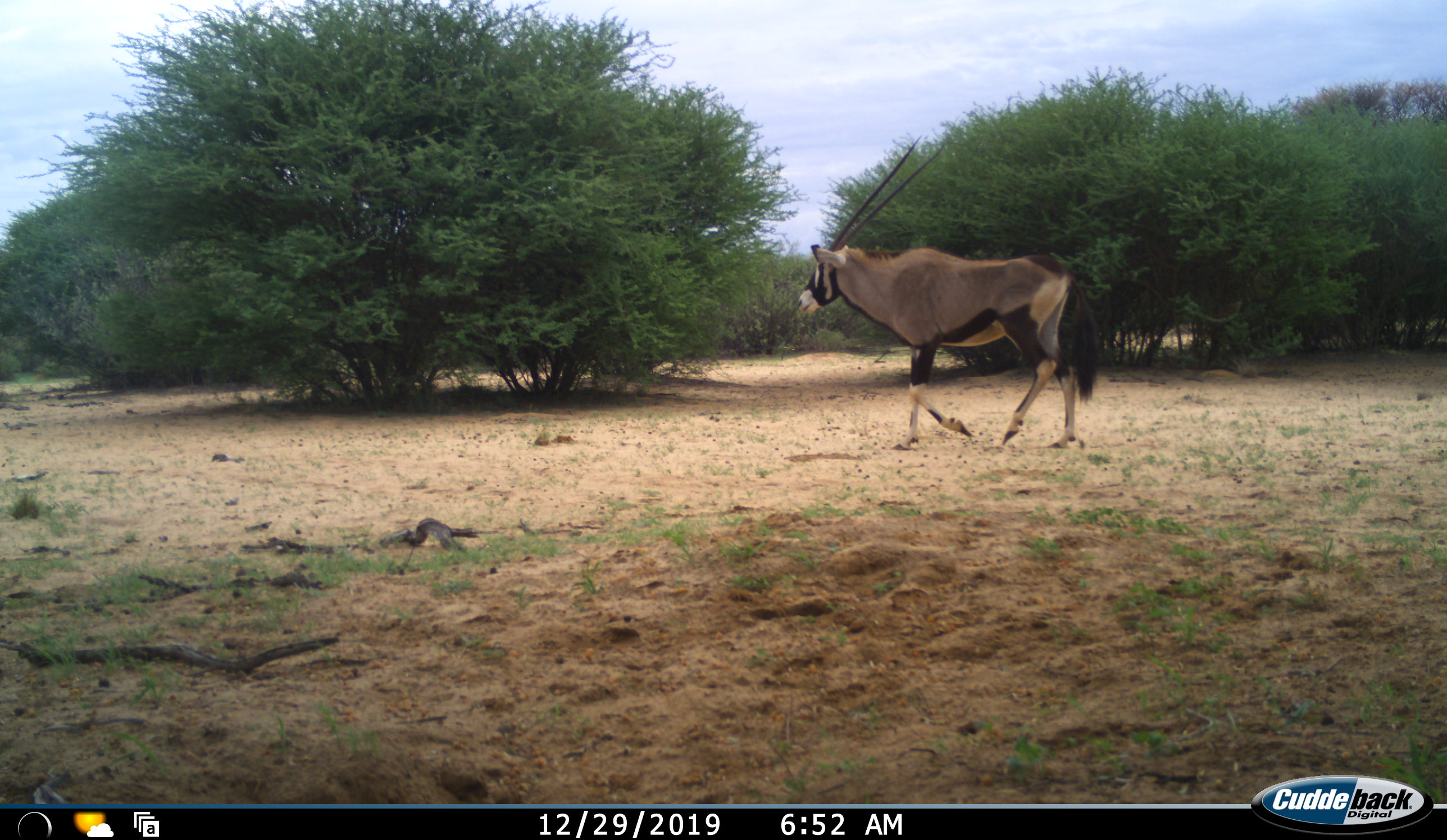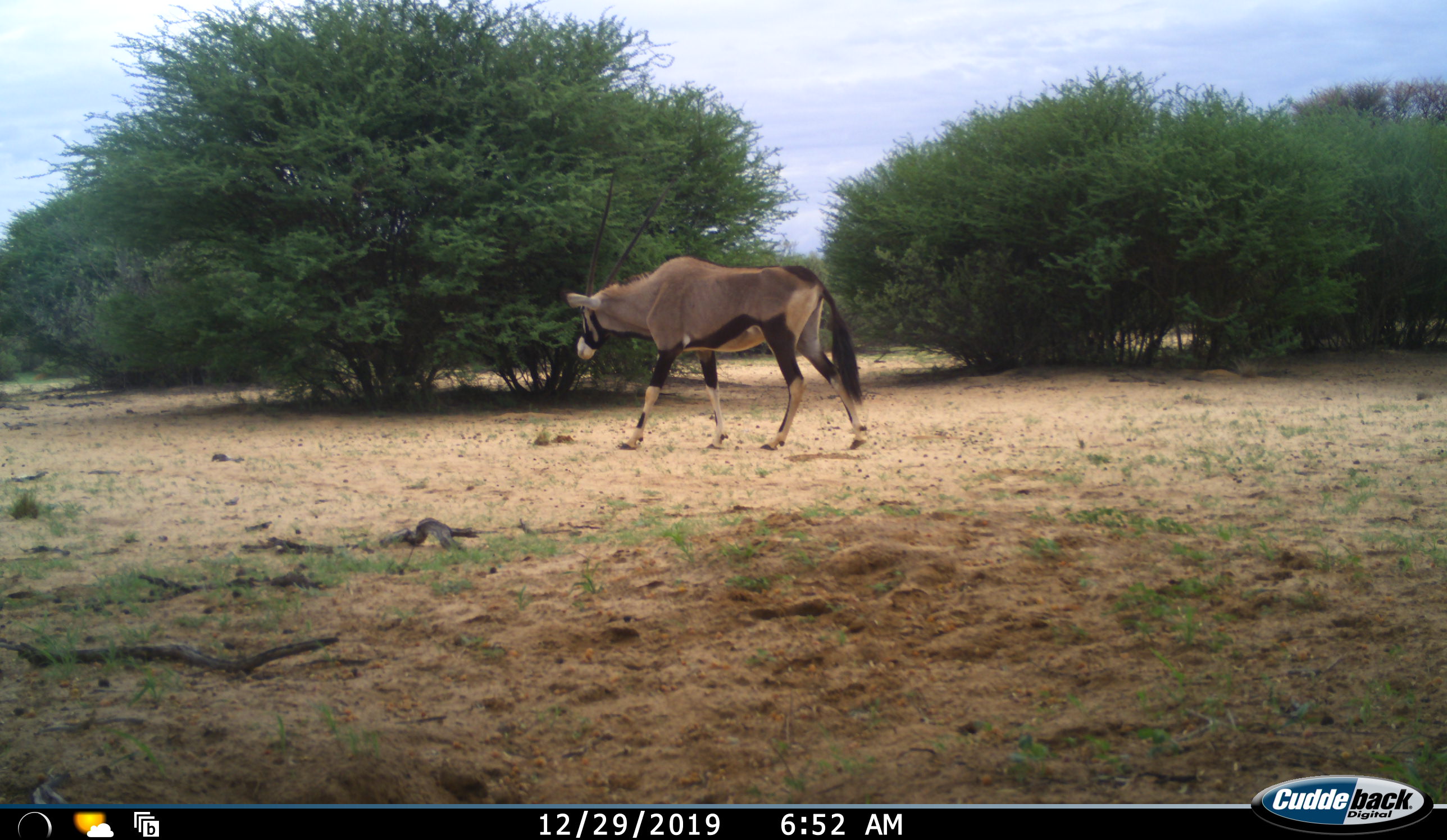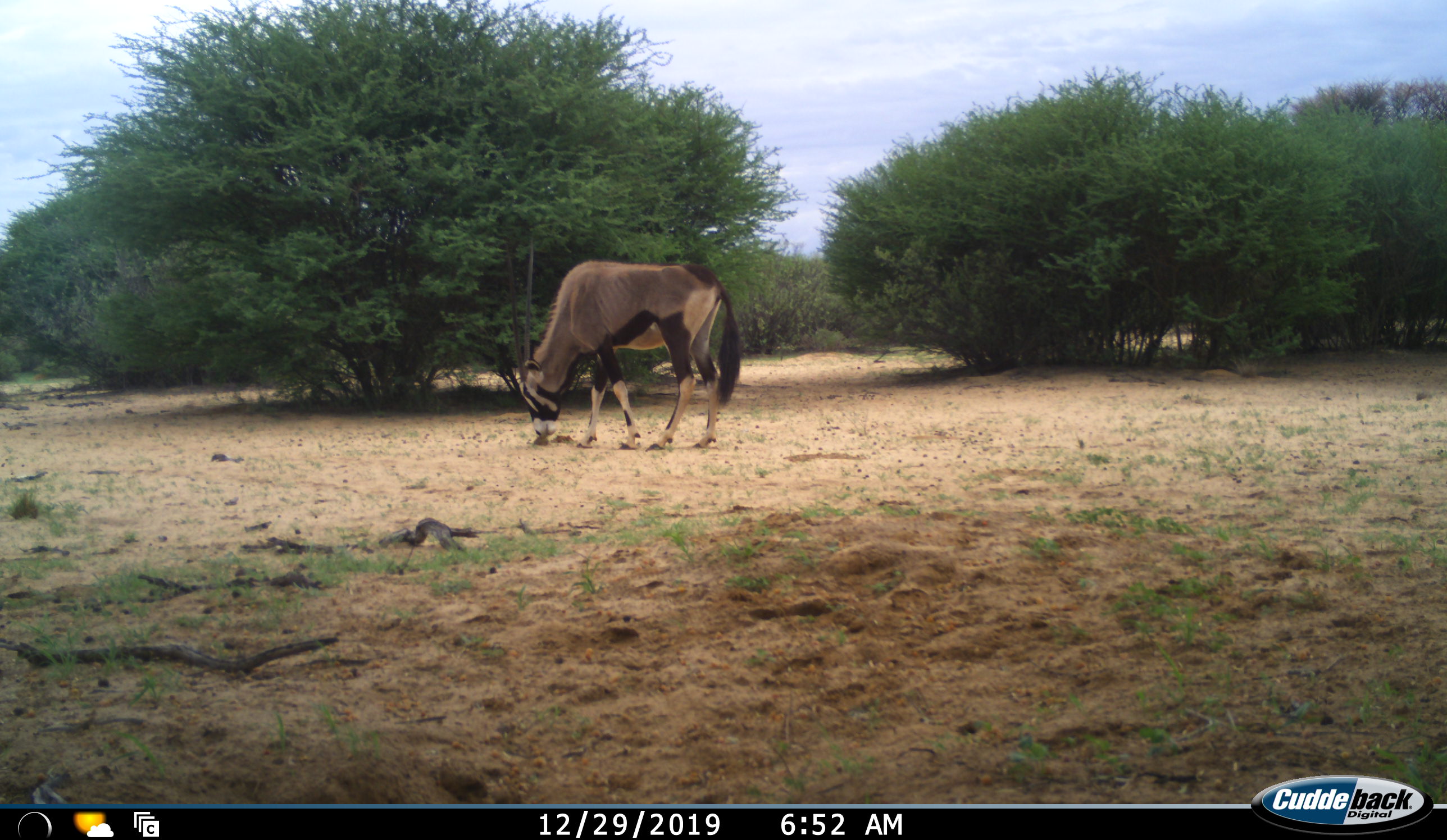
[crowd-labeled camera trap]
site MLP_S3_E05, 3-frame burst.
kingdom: Animalia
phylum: Chordata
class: Mammalia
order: Artiodactyla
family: Bovidae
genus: Oryx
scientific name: Oryx gazella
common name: gemsbok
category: oryx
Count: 1.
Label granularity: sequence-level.